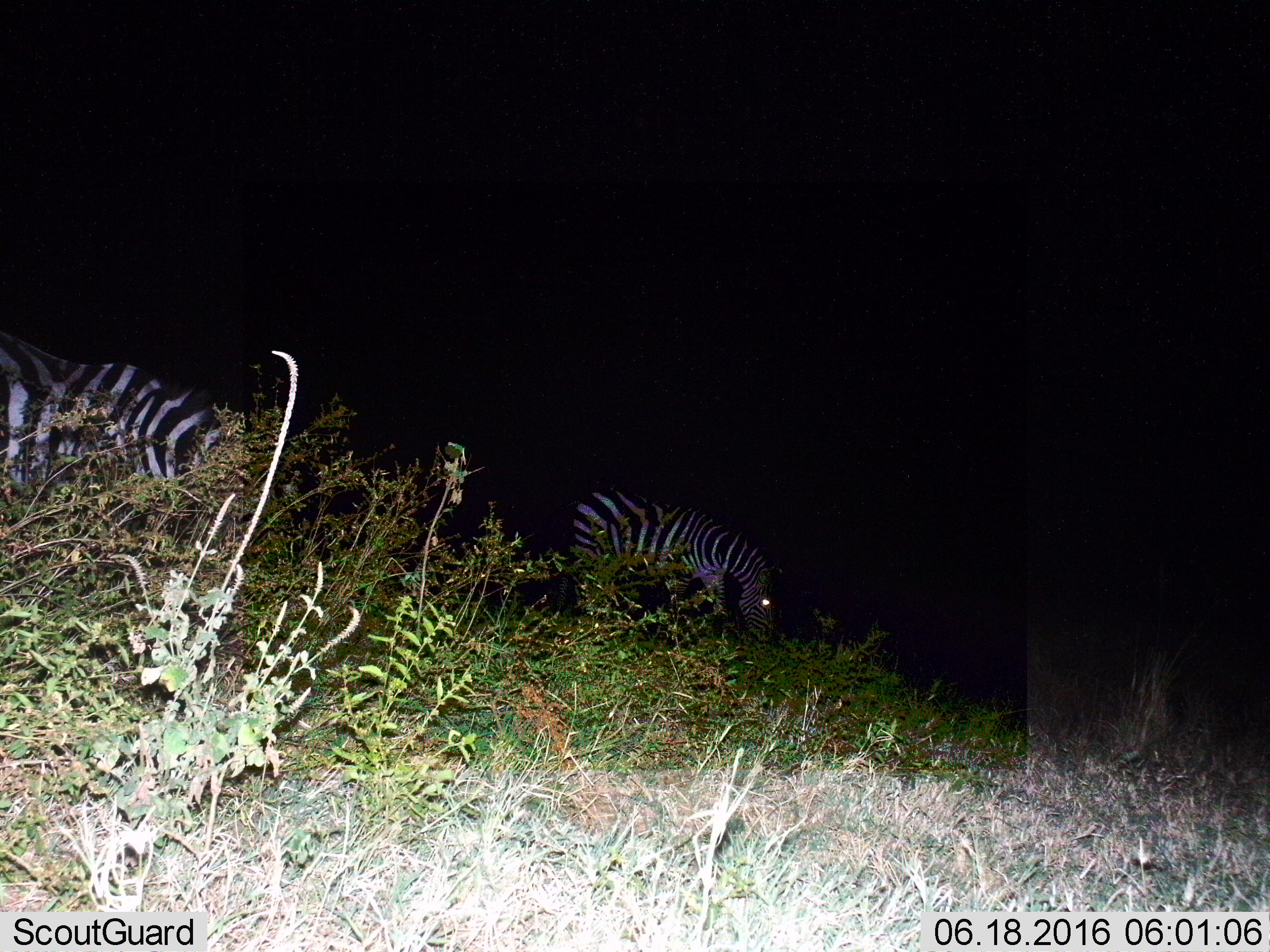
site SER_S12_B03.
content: unidentified animal